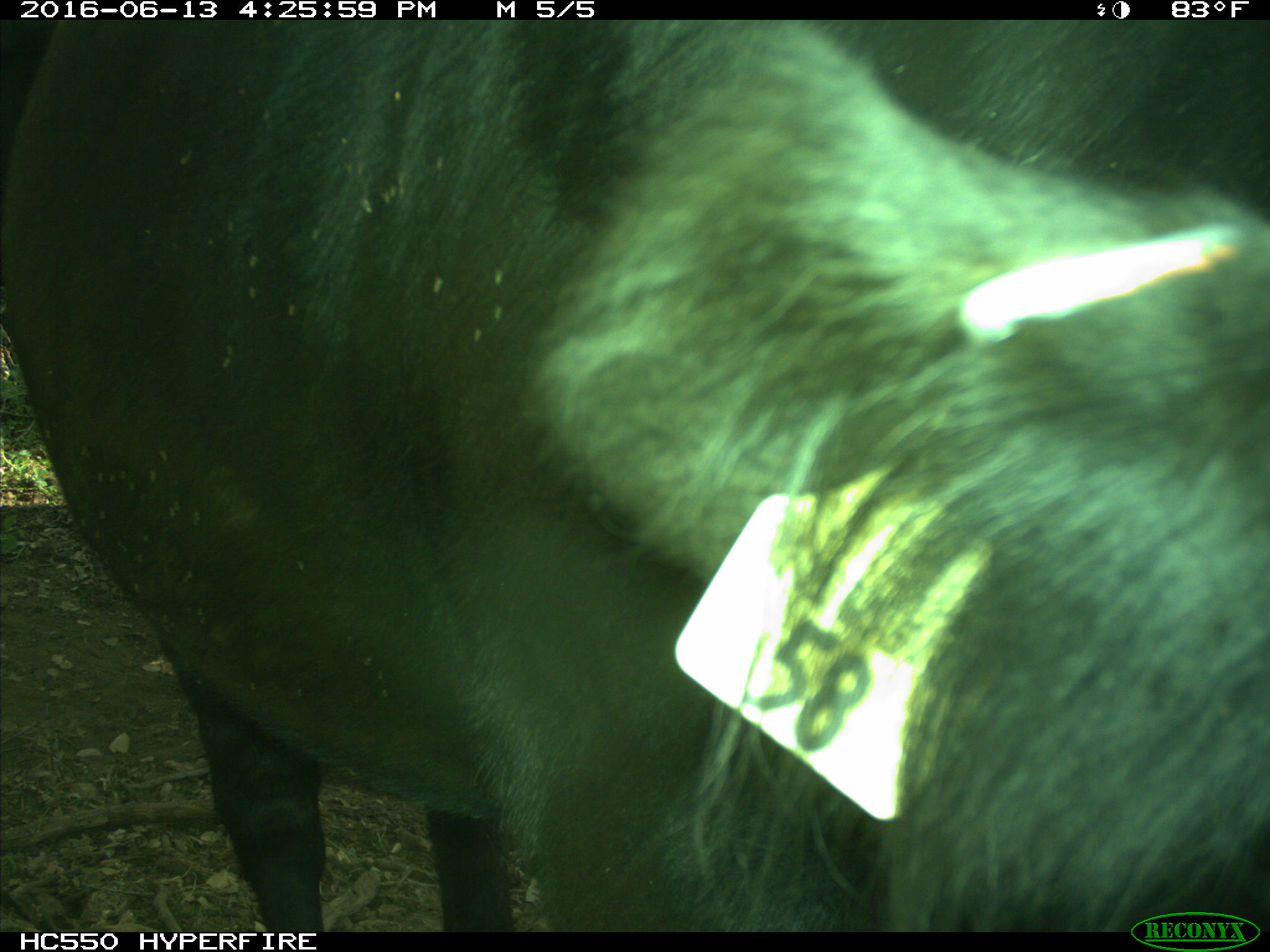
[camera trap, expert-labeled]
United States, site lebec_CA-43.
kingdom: Animalia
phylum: Chordata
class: Mammalia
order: Artiodactyla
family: Bovidae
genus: Bos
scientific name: Bos taurus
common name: domestic cow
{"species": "Bos taurus (domestic cow)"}